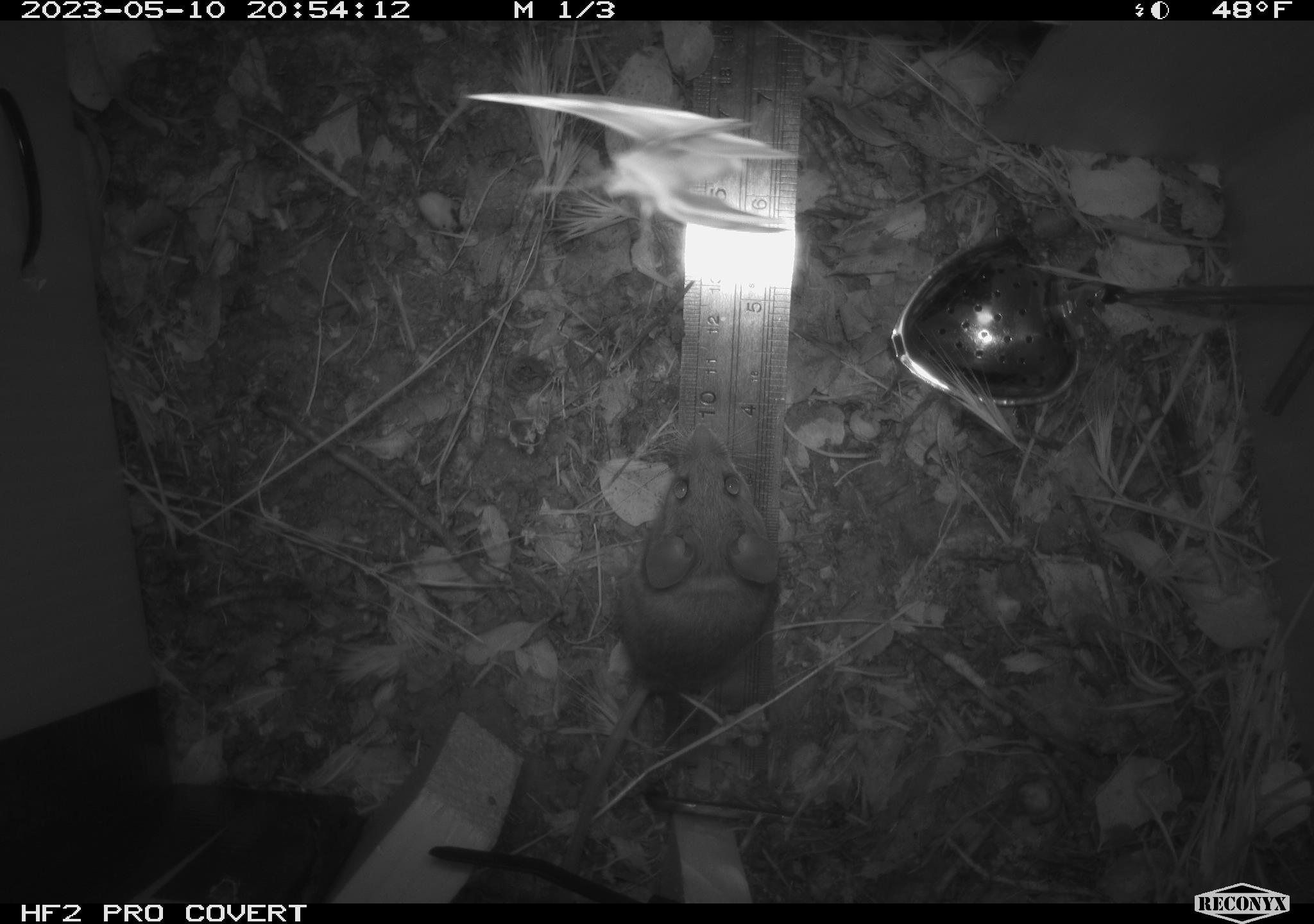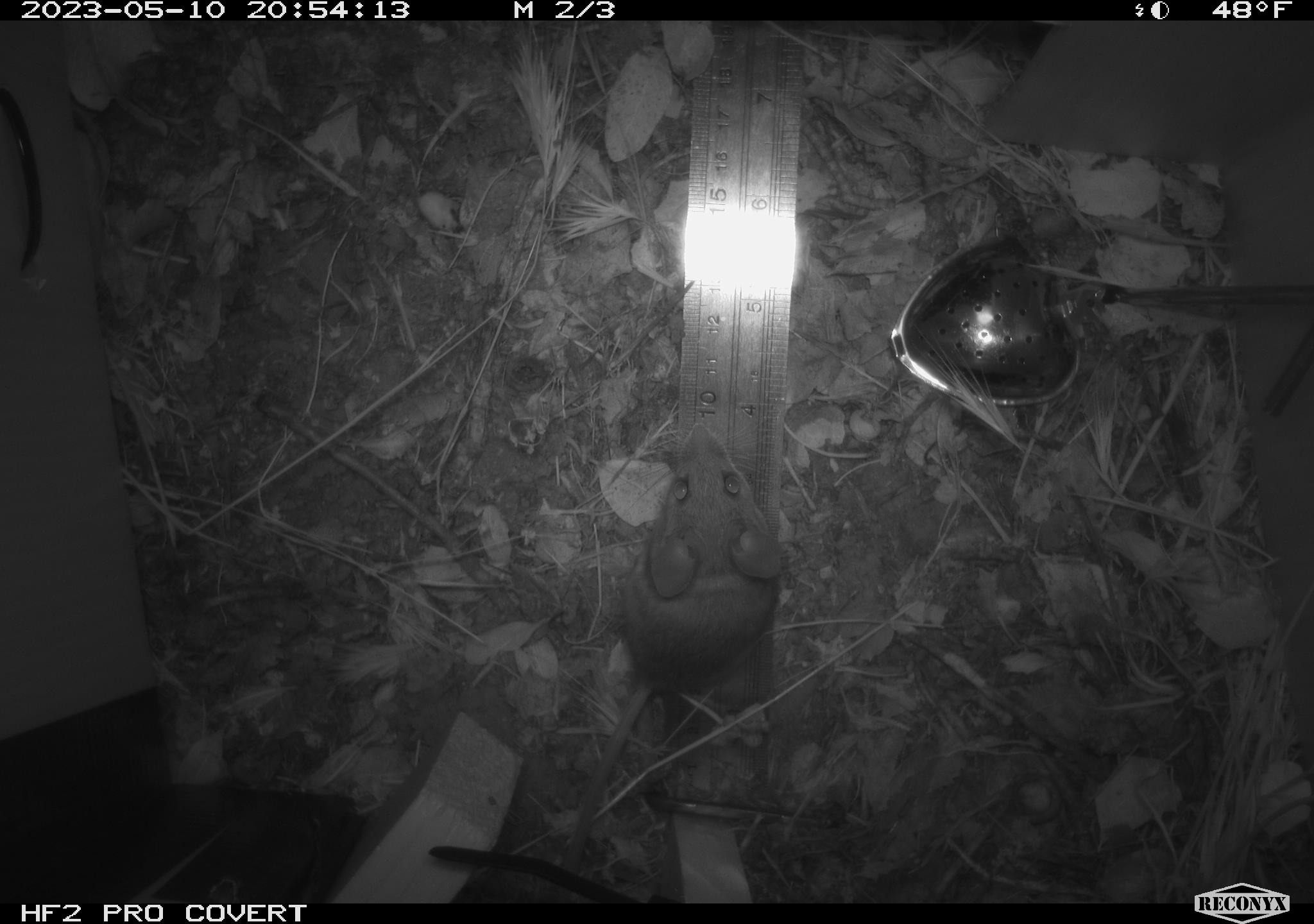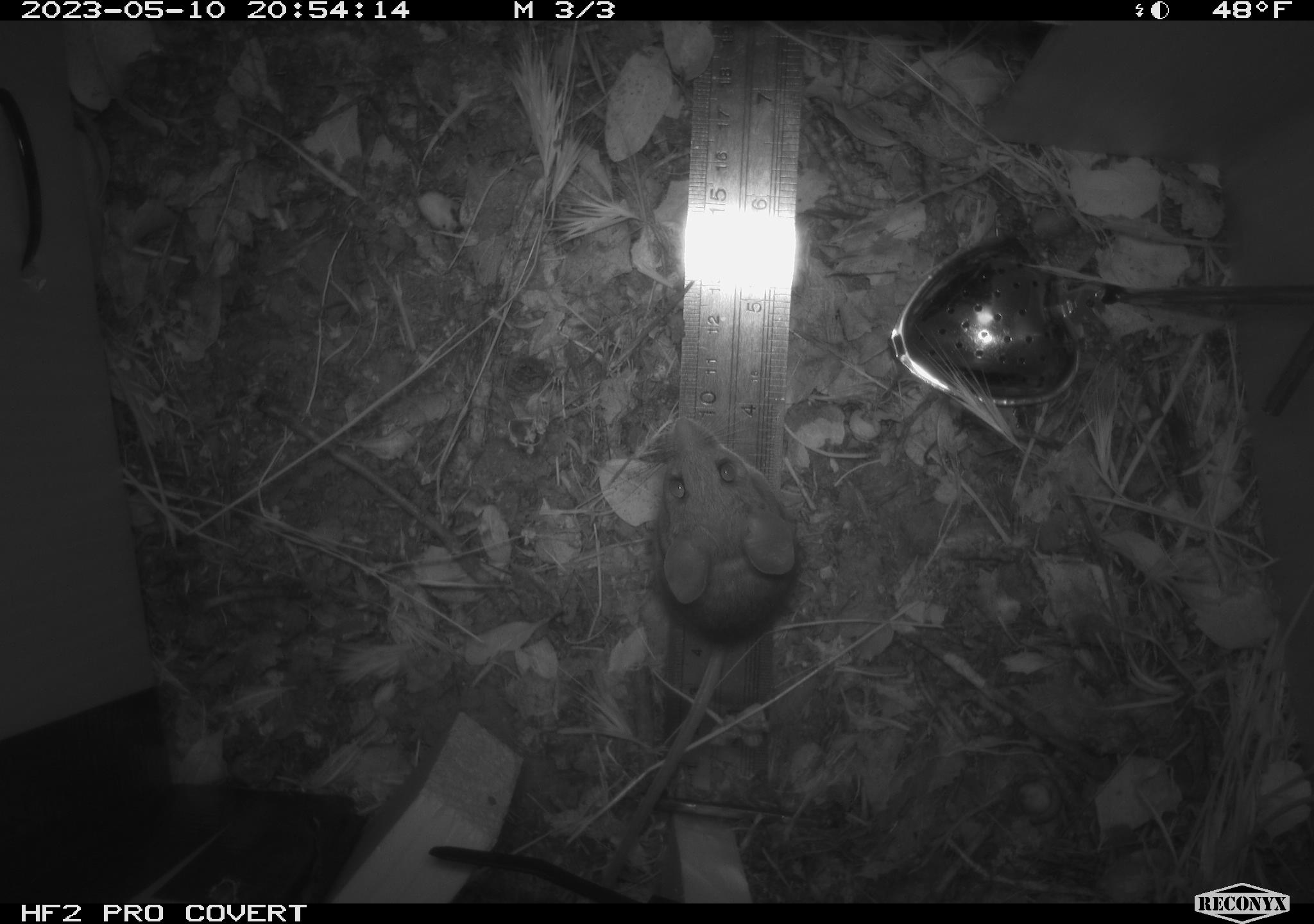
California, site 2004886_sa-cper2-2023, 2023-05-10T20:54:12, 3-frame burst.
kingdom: Animalia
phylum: Chordata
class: Mammalia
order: Rodentia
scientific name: Rodentia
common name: mouse species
Mouse species (Rodentia).